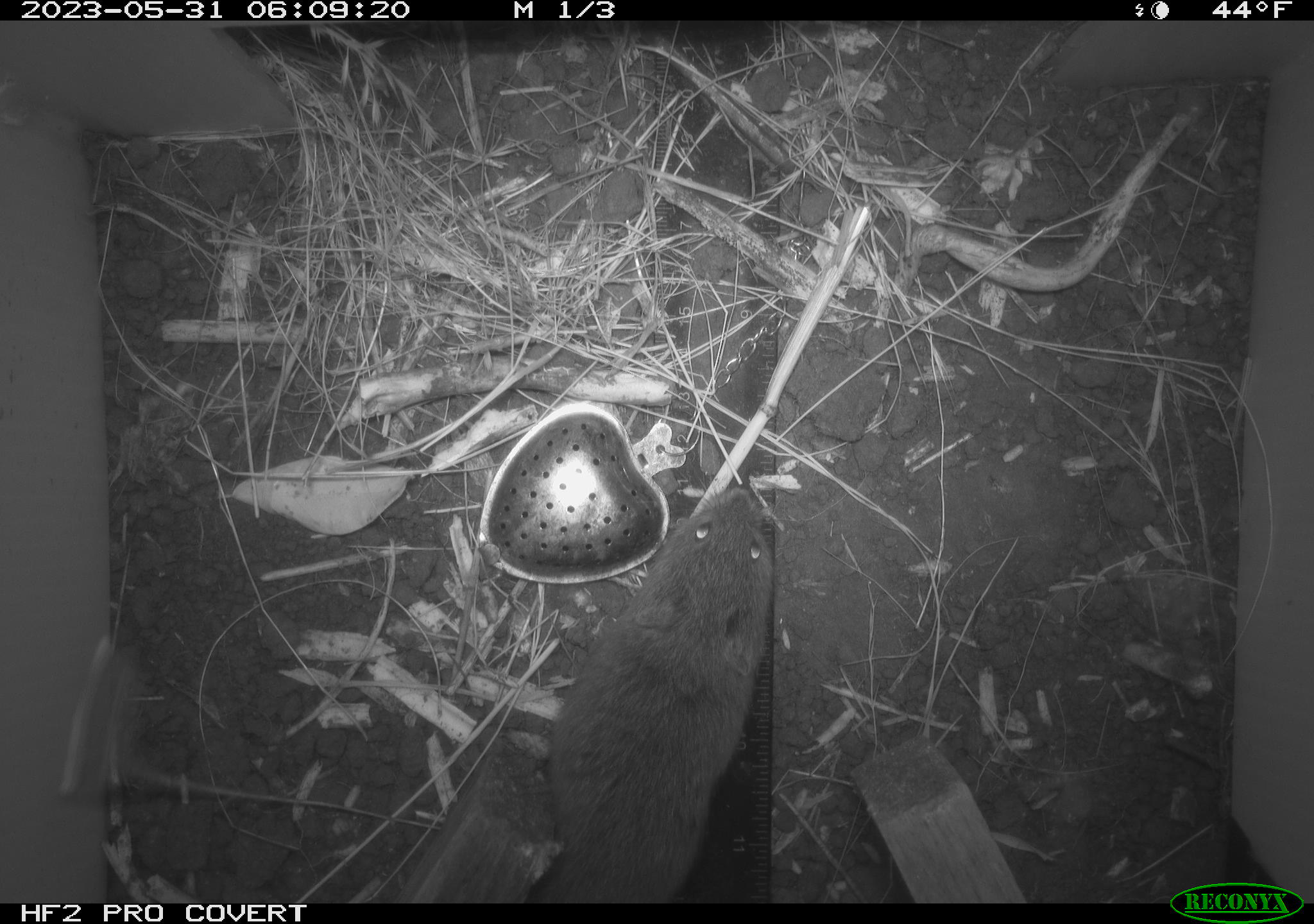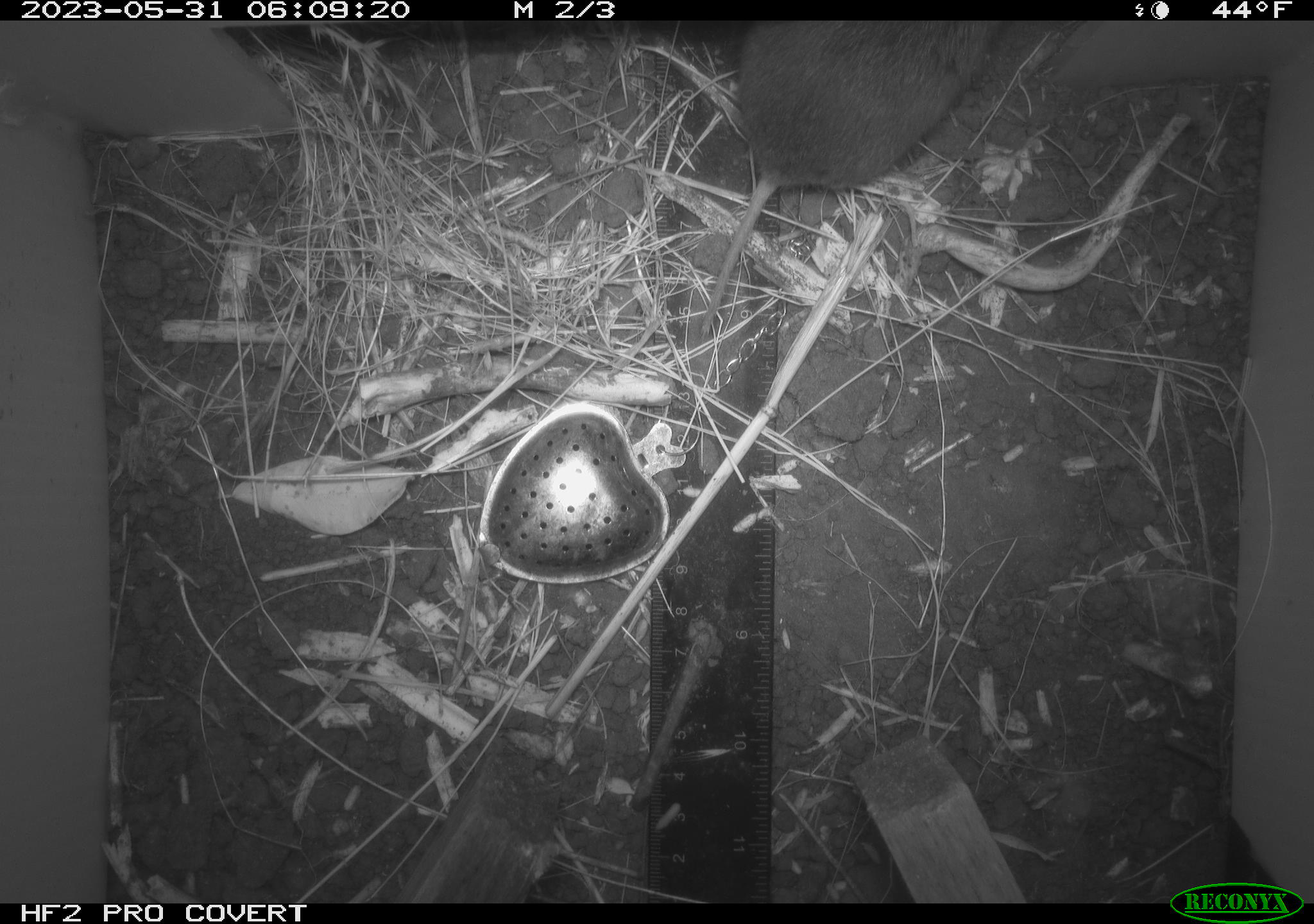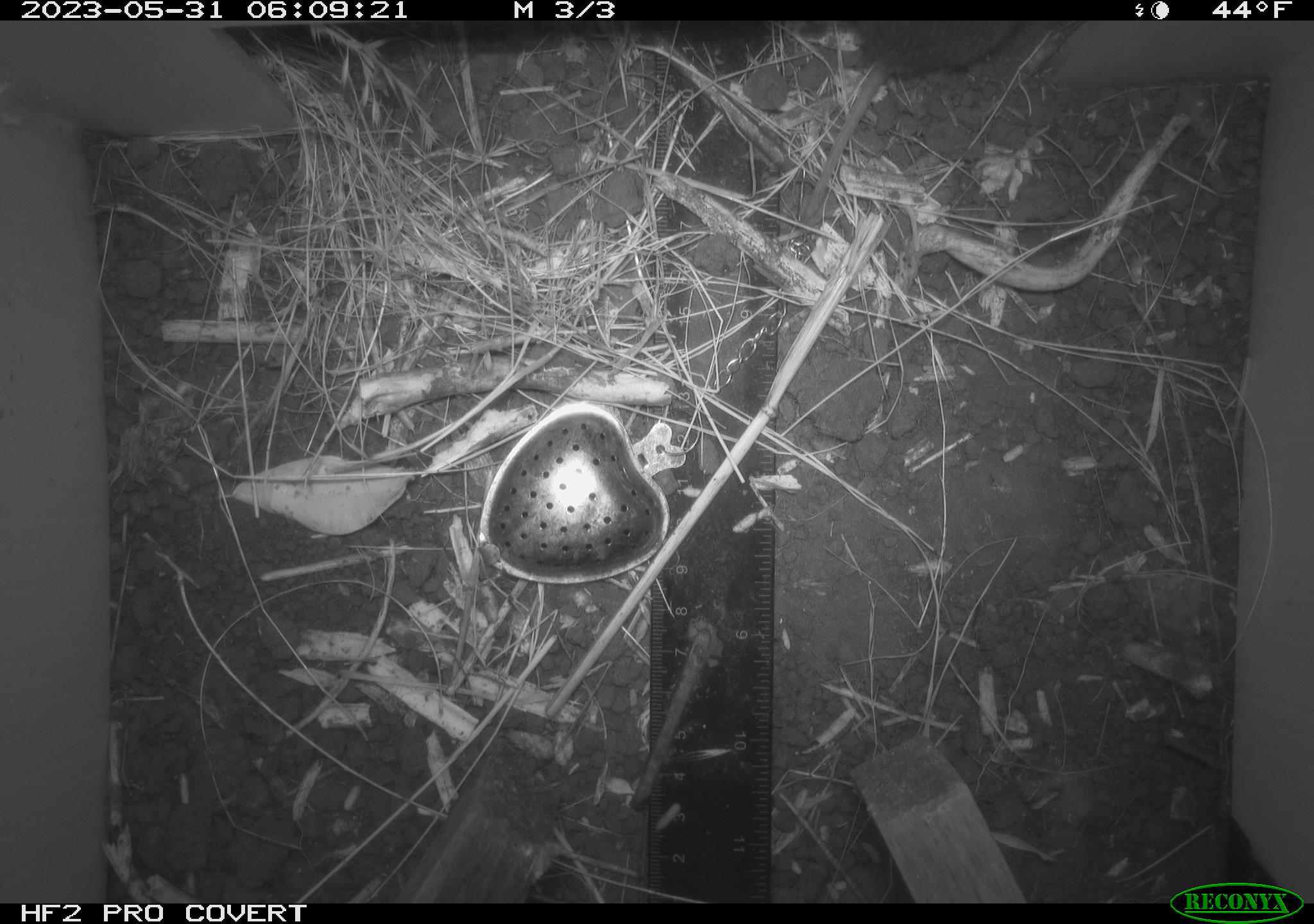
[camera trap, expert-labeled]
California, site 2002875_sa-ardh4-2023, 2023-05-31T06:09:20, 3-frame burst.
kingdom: Animalia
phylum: Chordata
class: Mammalia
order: Rodentia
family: Cricetidae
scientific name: Arvicolinae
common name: voles, lemmings, and muskrats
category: arvicolinae subfamily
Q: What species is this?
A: Arvicolinae subfamily (voles, lemmings, and muskrats) (Arvicolinae).